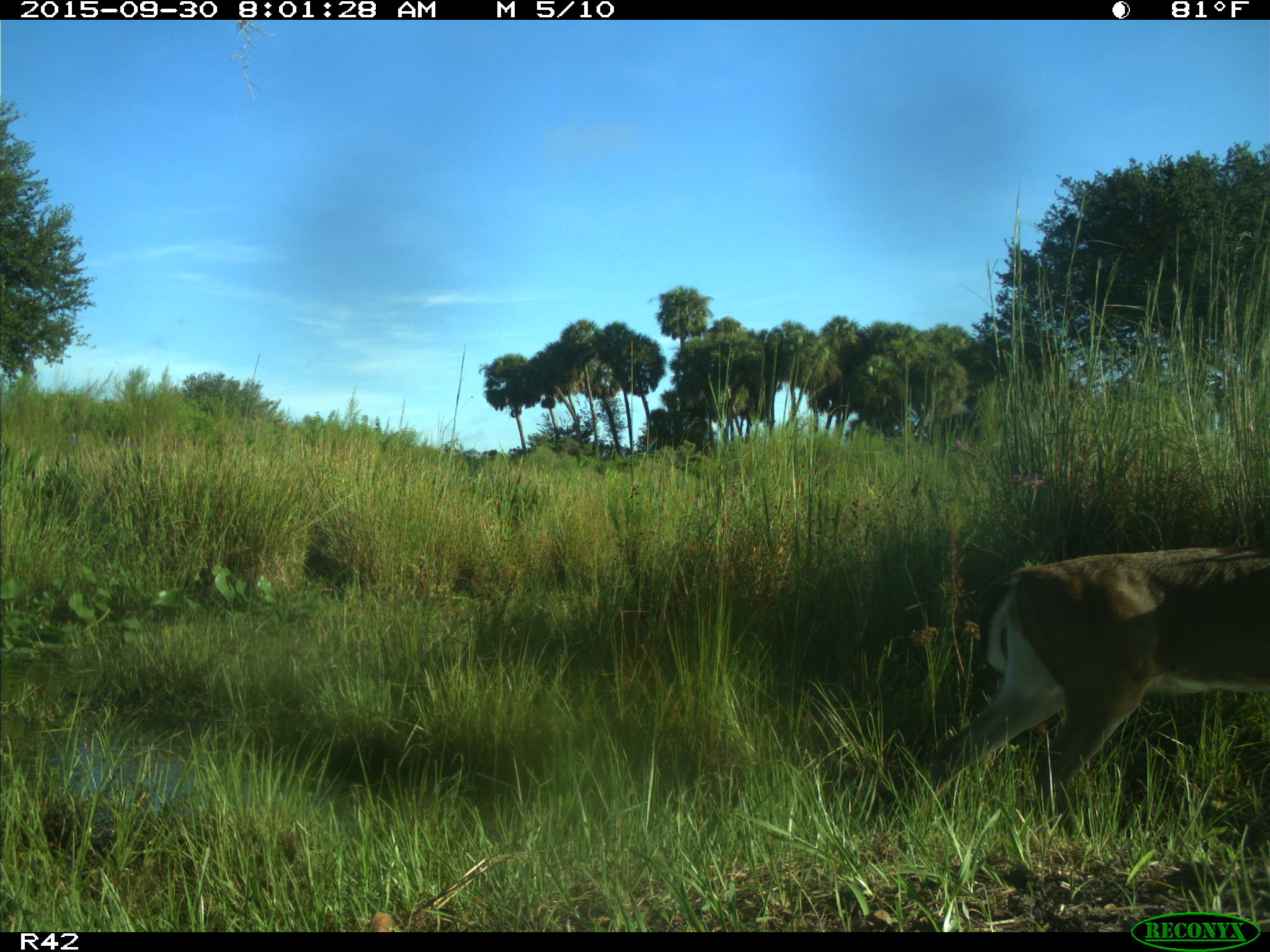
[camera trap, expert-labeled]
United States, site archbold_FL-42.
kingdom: Animalia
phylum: Chordata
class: Mammalia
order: Artiodactyla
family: Cervidae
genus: Odocoileus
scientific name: Odocoileus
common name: deer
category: unidentified deer